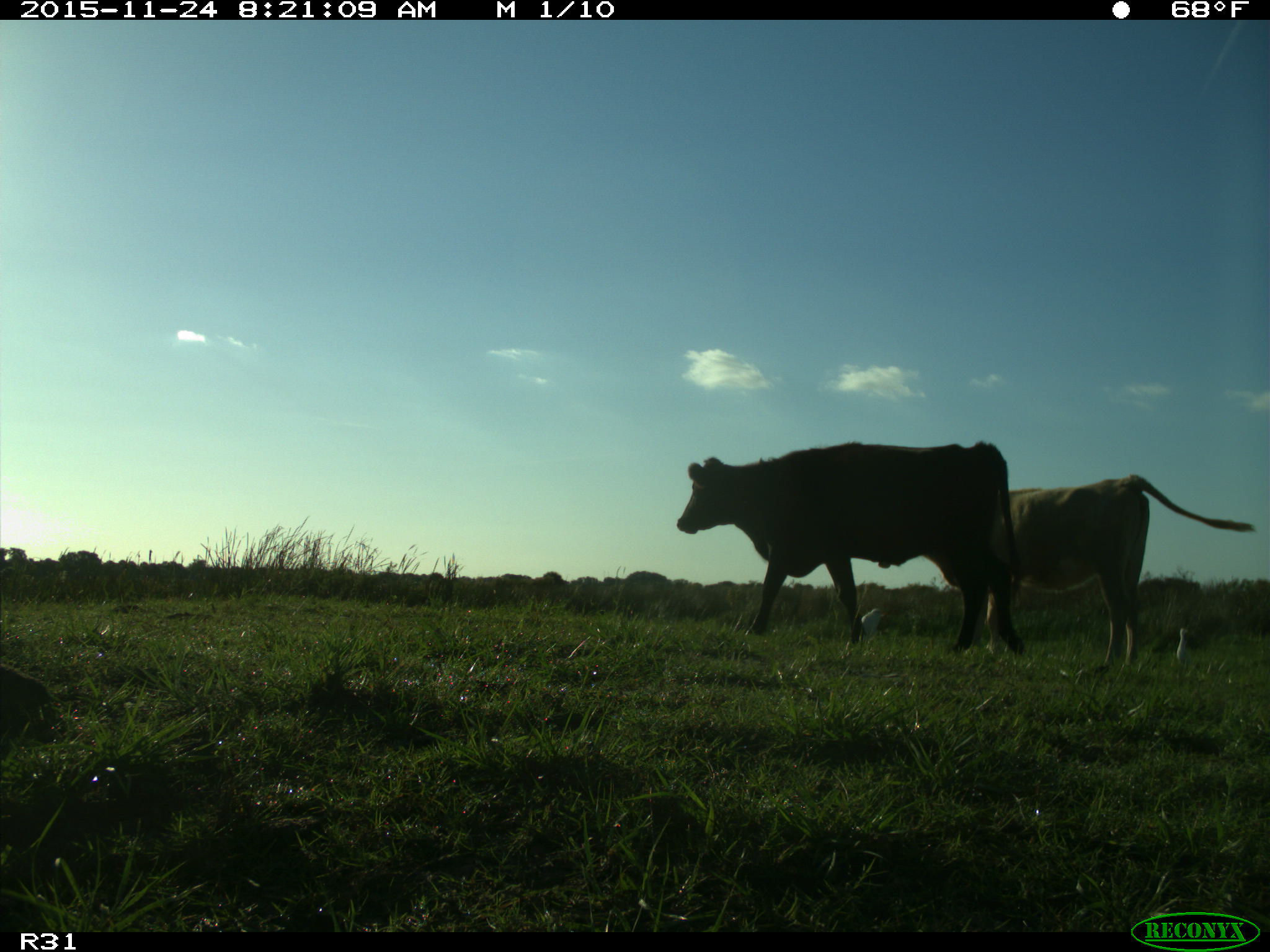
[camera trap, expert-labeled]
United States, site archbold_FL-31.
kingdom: Animalia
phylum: Chordata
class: Mammalia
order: Artiodactyla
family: Bovidae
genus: Bos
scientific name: Bos taurus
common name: domestic cow